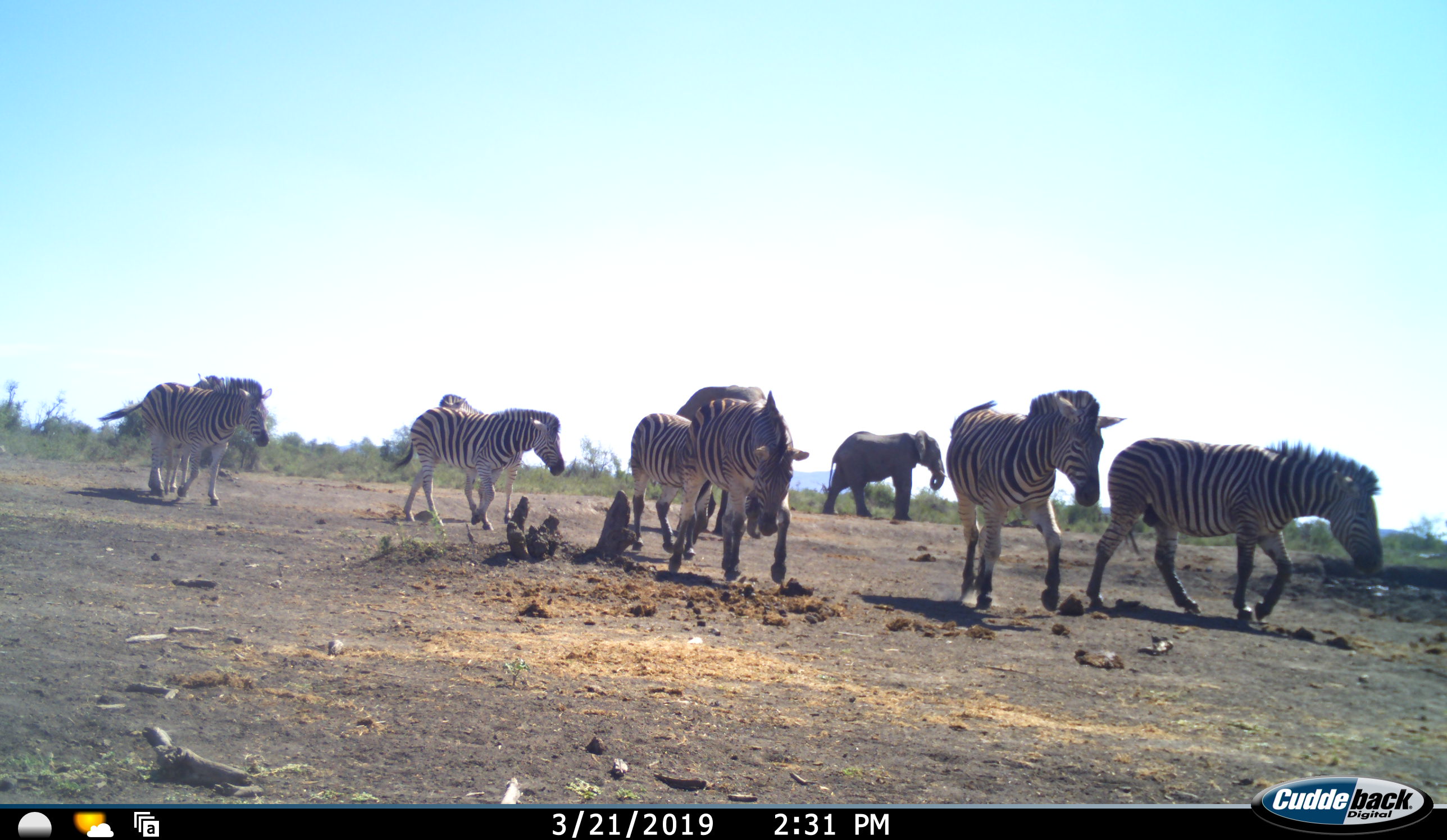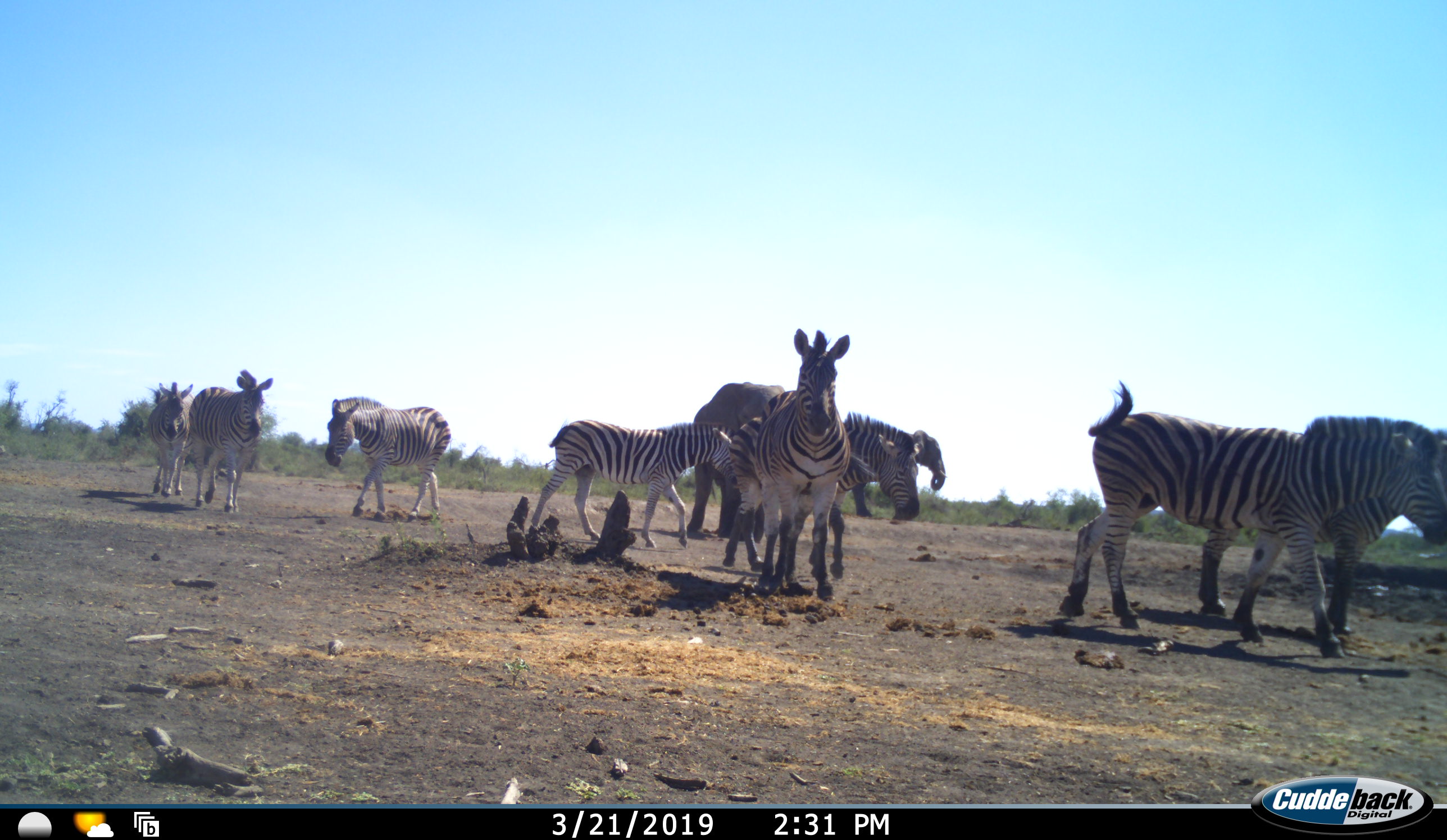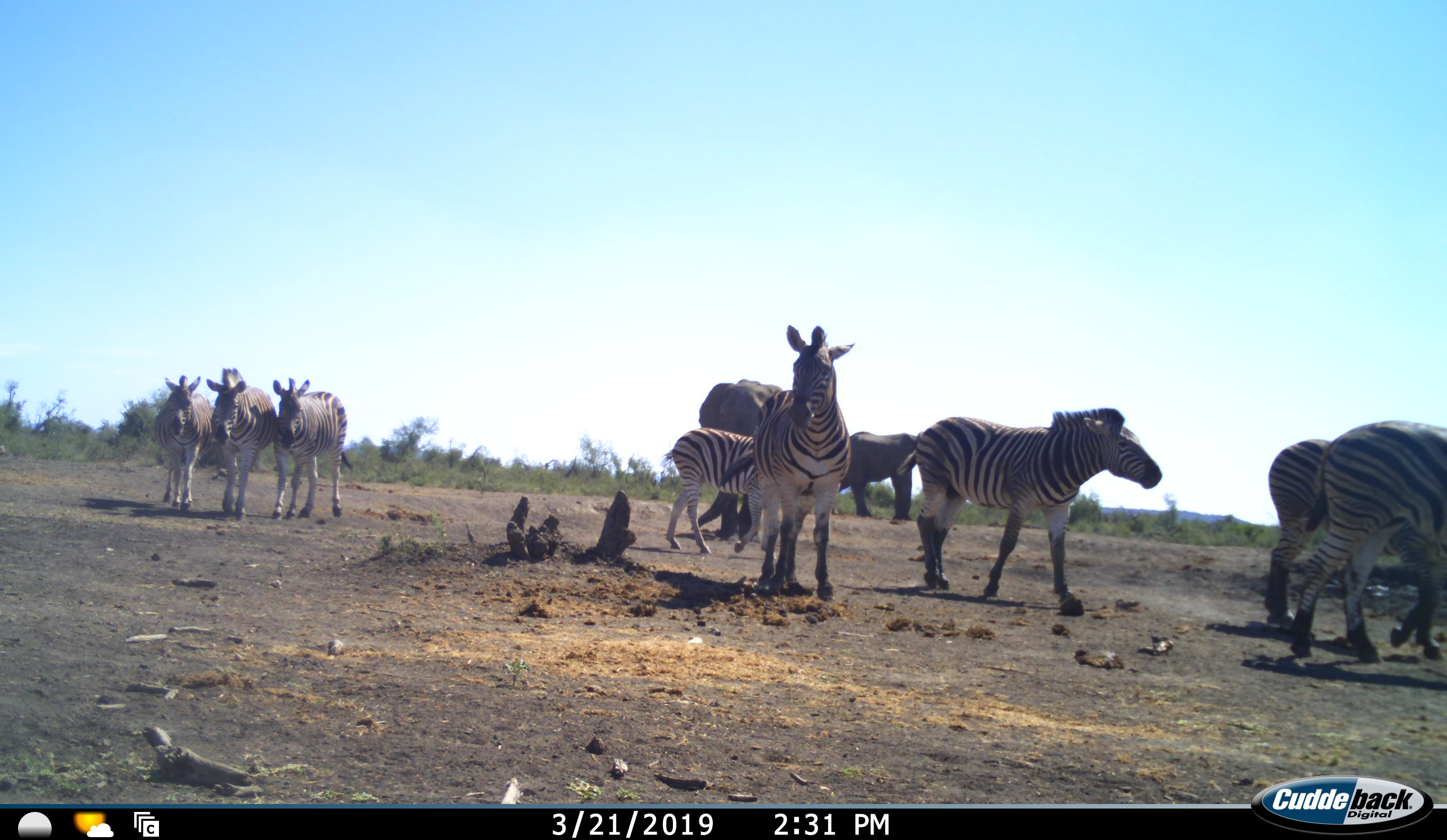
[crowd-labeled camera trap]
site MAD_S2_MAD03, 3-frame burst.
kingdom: Animalia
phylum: Chordata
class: Mammalia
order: Proboscidea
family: Elephantidae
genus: Loxodonta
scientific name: Loxodonta africana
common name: african bush elephant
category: elephant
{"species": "elephant (african bush elephant) (Loxodonta africana)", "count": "2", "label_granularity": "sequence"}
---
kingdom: Animalia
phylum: Chordata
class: Mammalia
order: Perissodactyla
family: Equidae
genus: Equus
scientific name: Equus quagga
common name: plains zebra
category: zebraplains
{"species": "zebraplains (plains zebra) (Equus quagga)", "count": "8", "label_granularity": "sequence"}